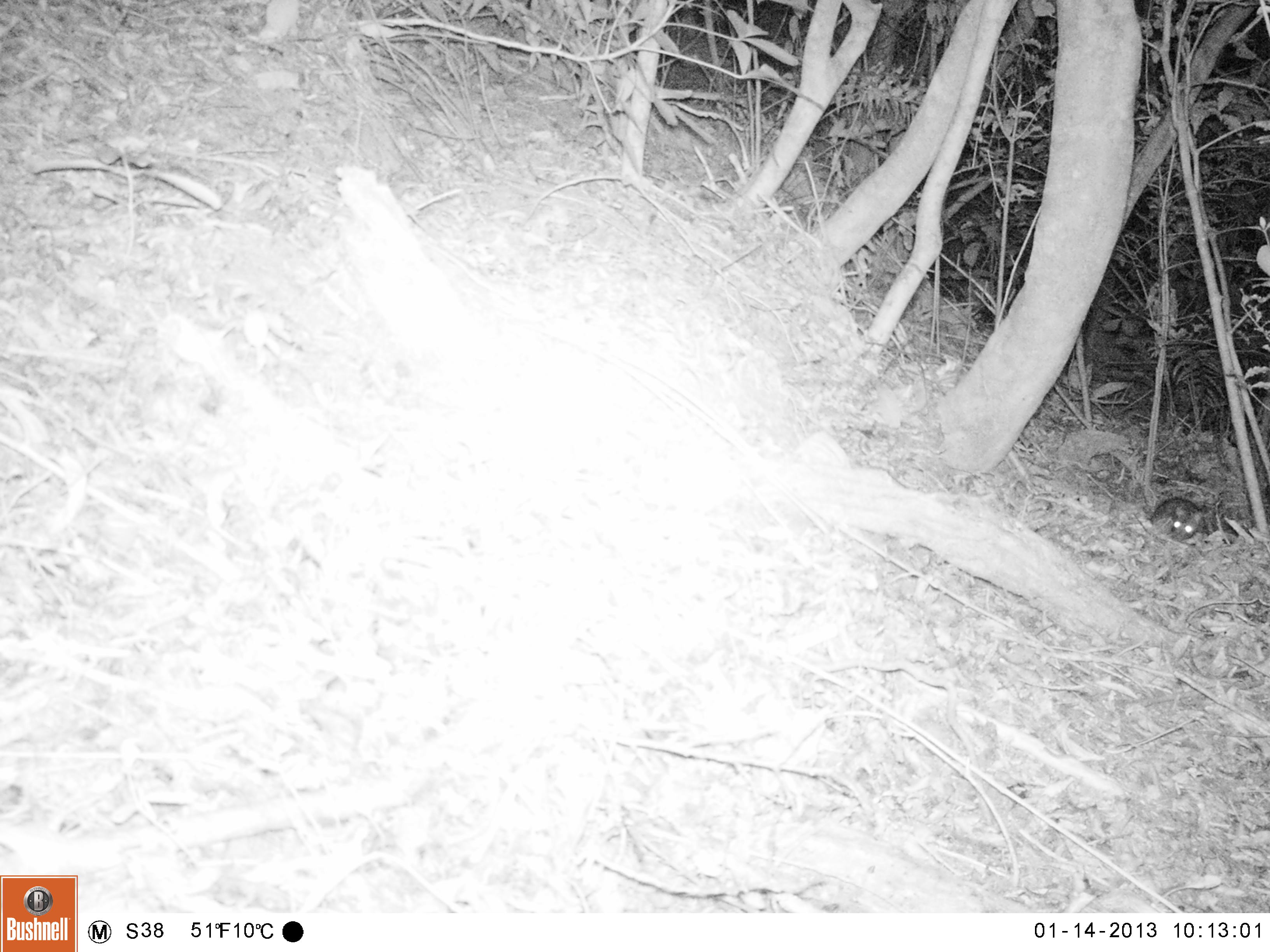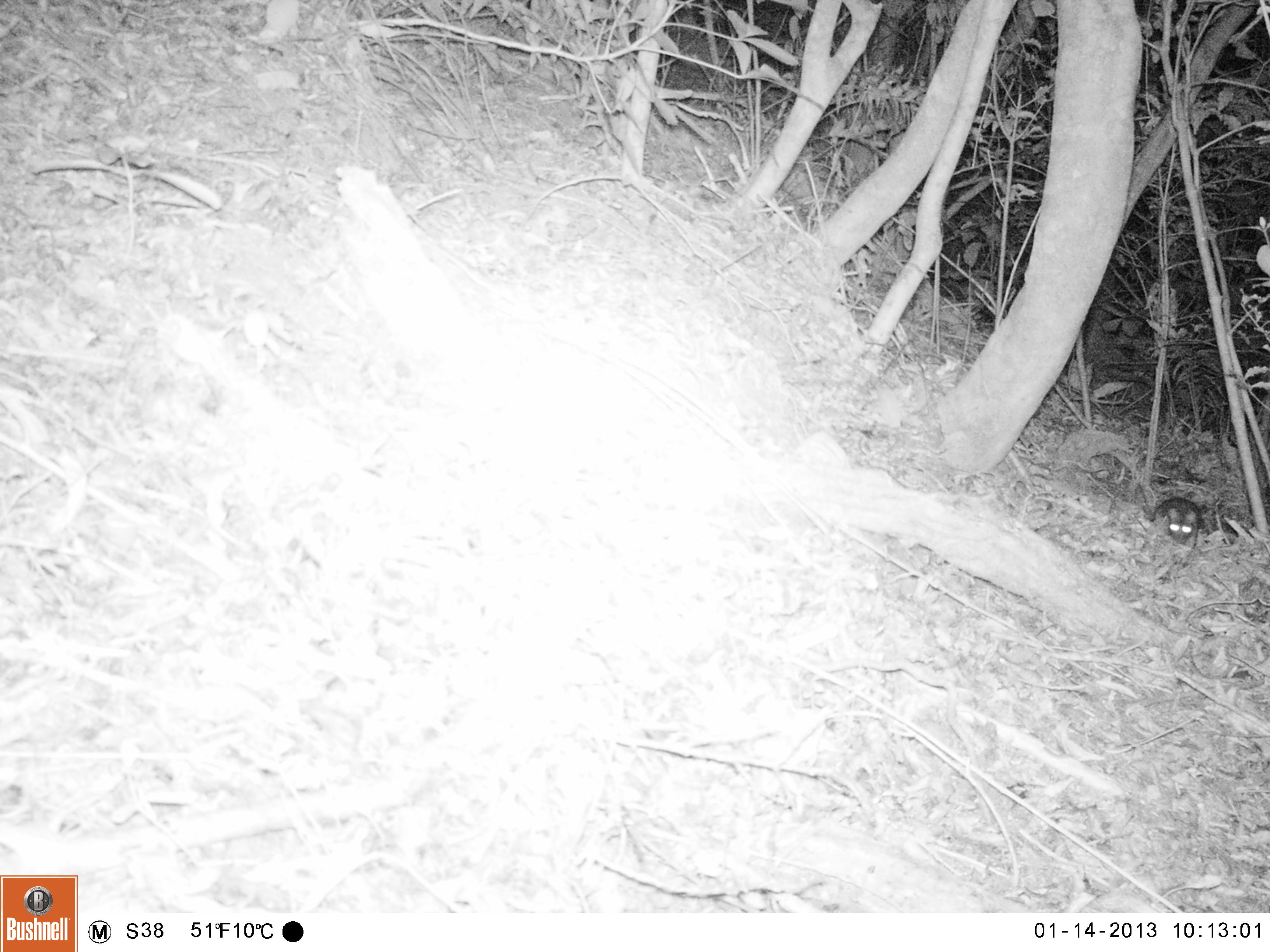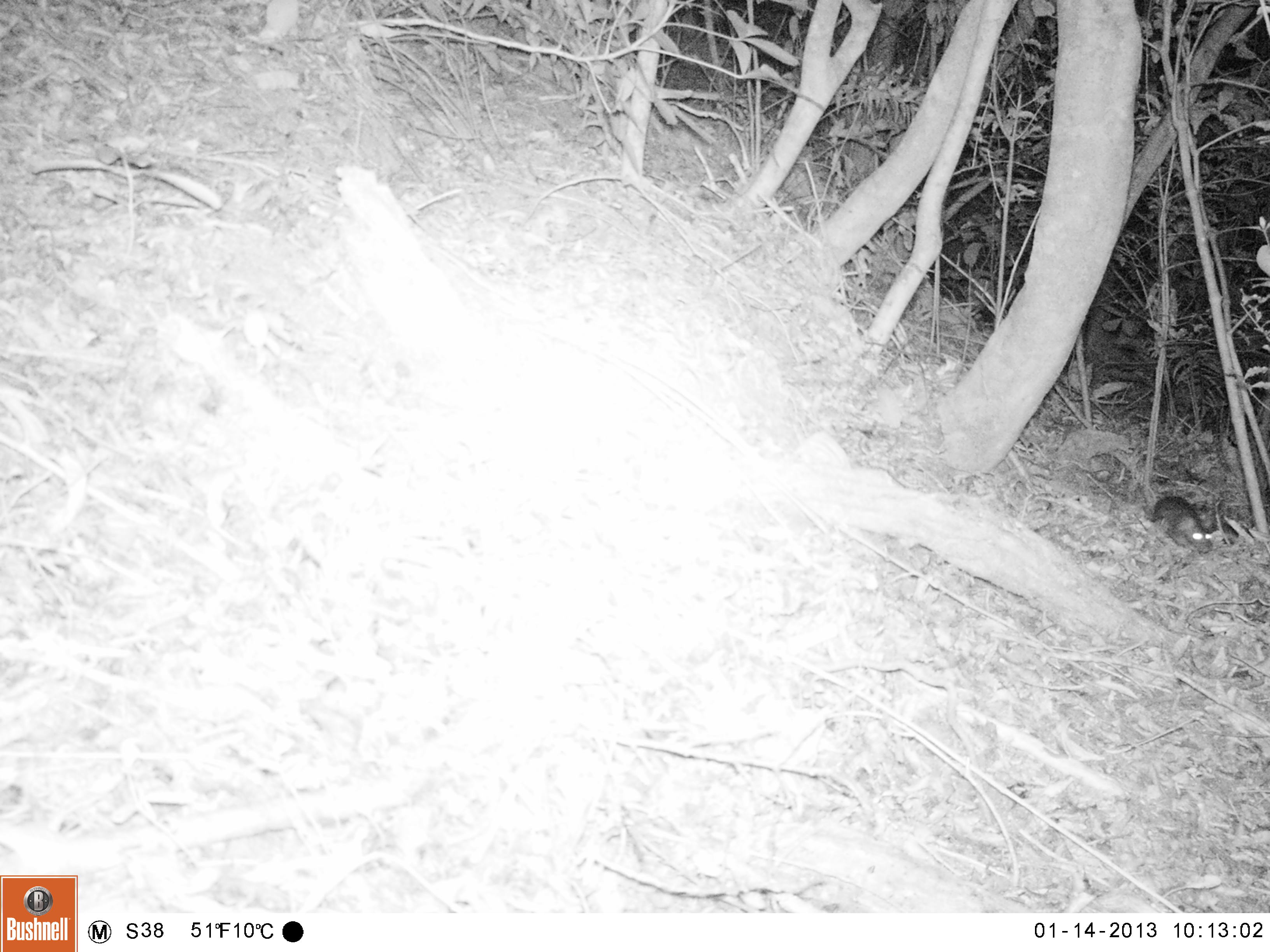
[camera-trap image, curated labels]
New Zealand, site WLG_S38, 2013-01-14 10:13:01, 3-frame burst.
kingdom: Animalia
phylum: Chordata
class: Mammalia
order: Rodentia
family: Muridae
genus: Rattus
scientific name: Rattus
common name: rat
Rat (Rattus).